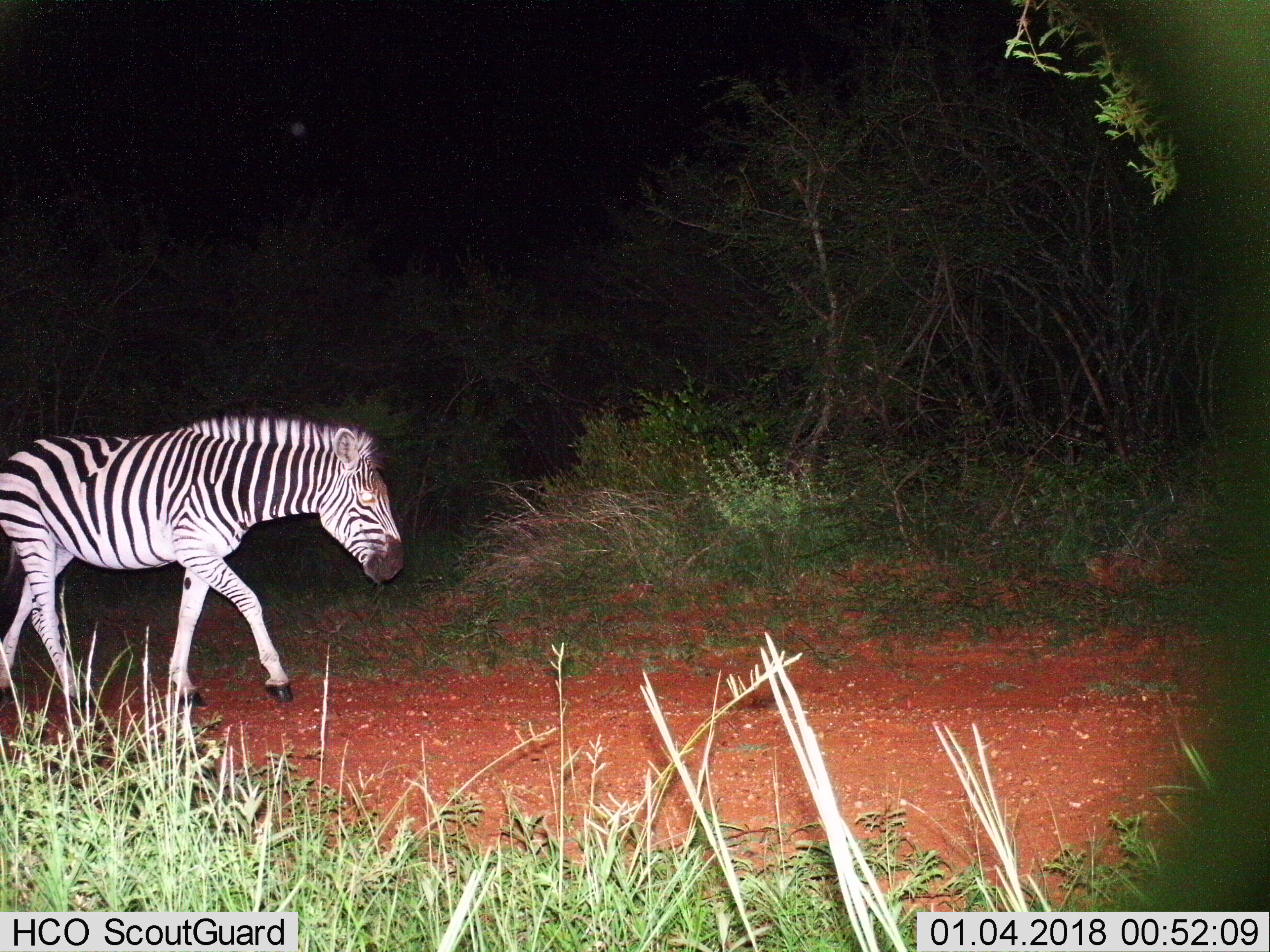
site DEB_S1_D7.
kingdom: Animalia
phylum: Chordata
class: Mammalia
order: Perissodactyla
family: Equidae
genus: Equus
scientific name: Equus quagga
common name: plains zebra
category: zebraplains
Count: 1.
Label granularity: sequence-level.